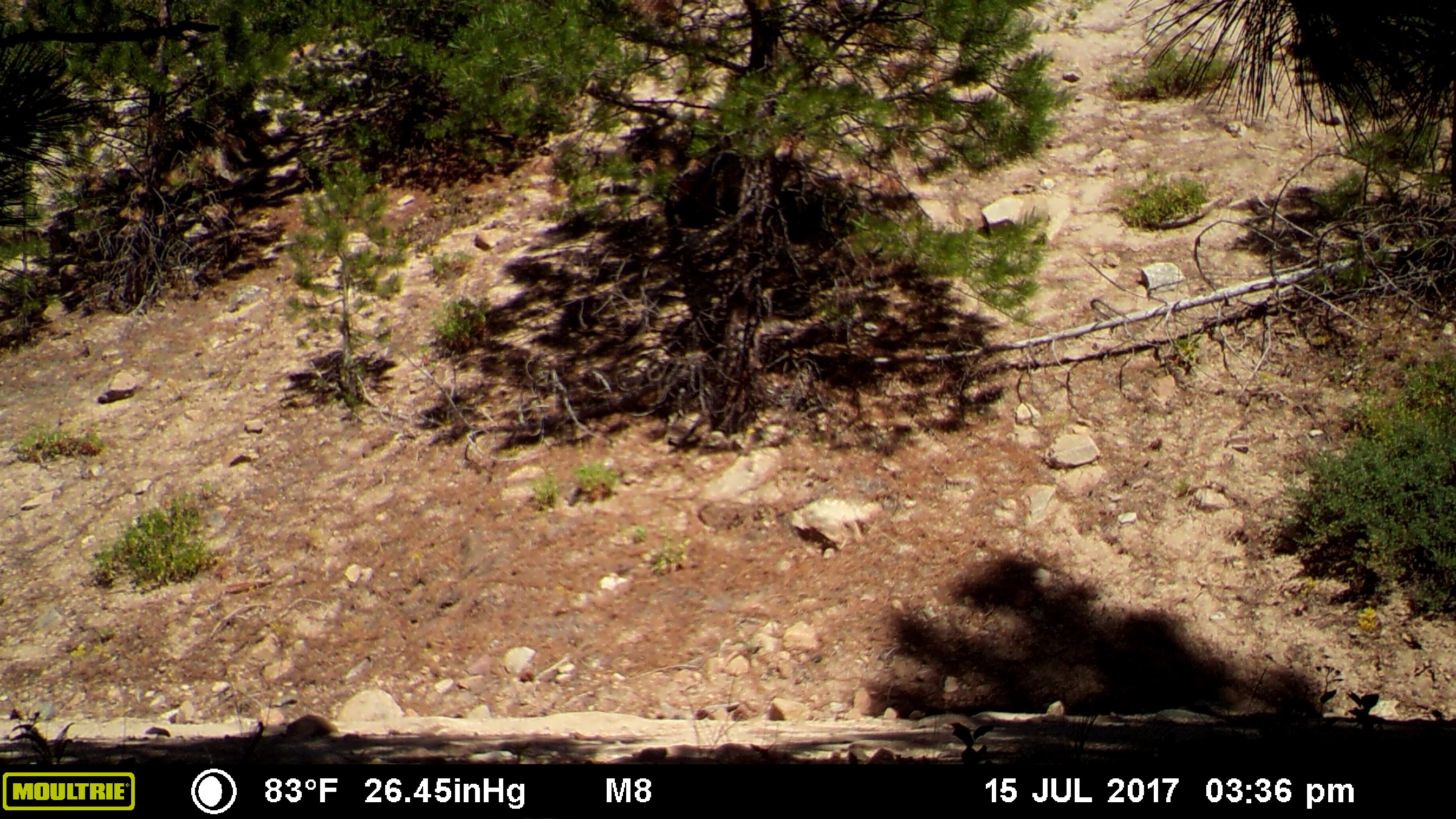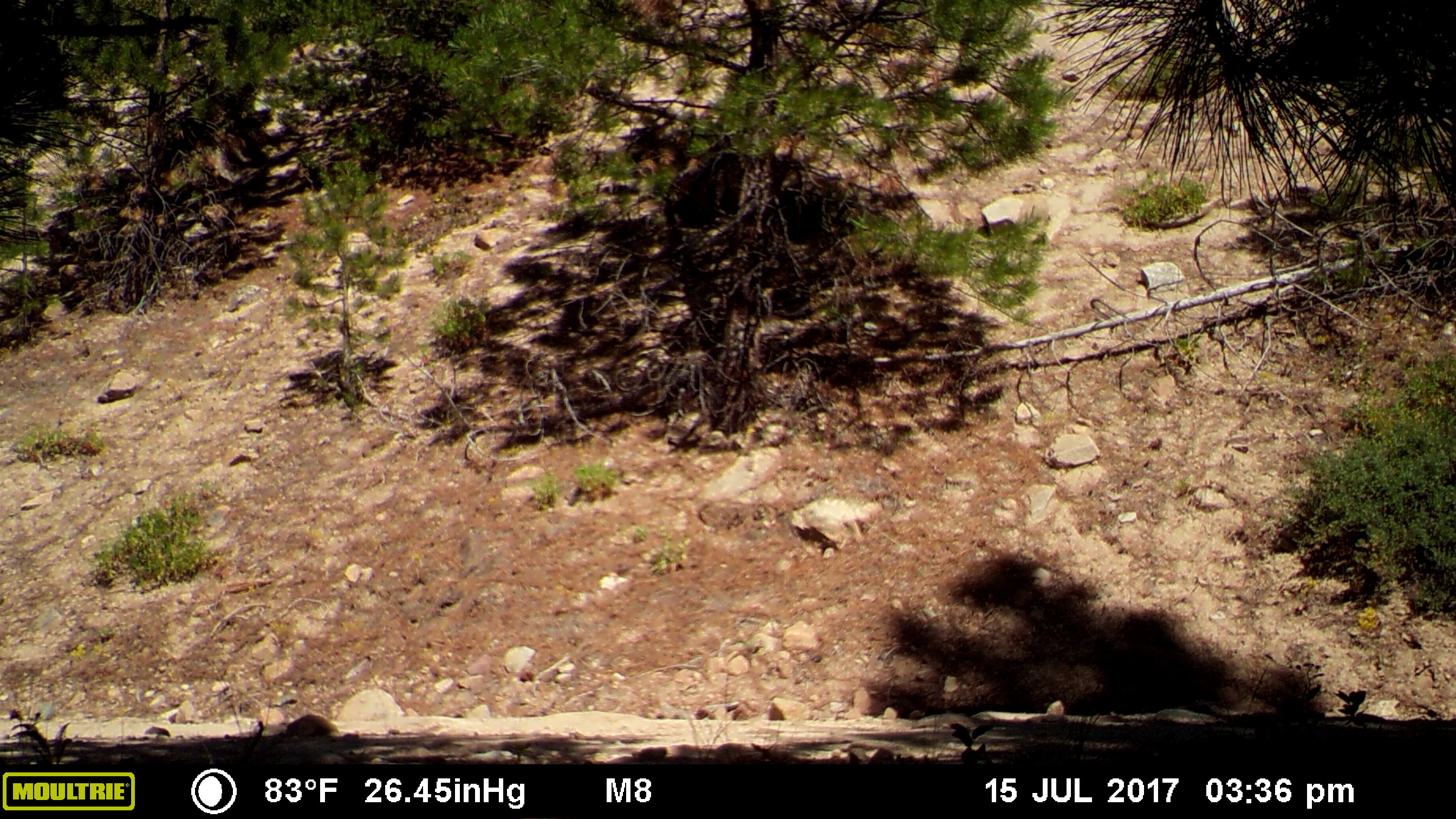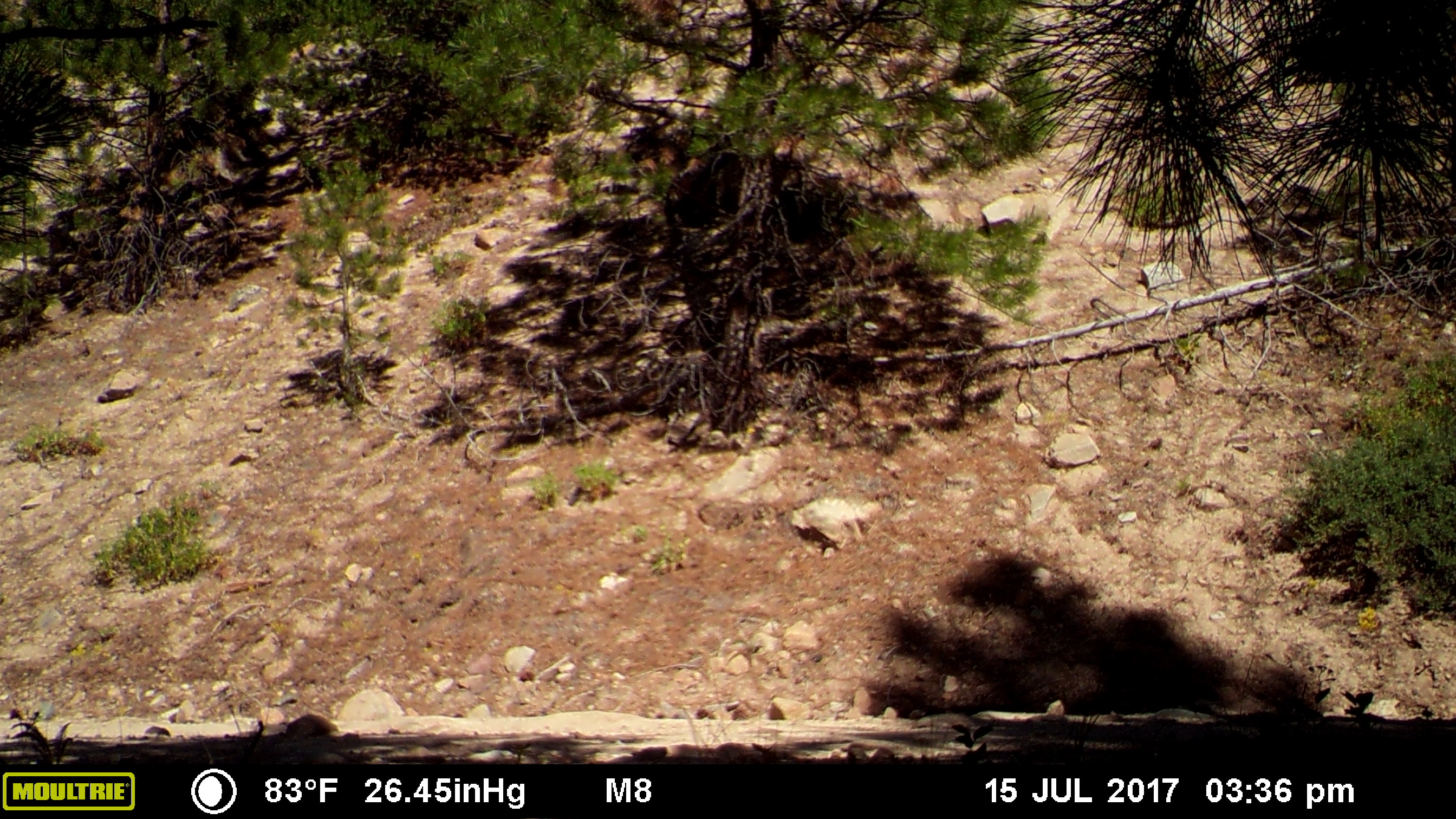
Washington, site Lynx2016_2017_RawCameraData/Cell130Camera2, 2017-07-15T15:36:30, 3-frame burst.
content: no animal present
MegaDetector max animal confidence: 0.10